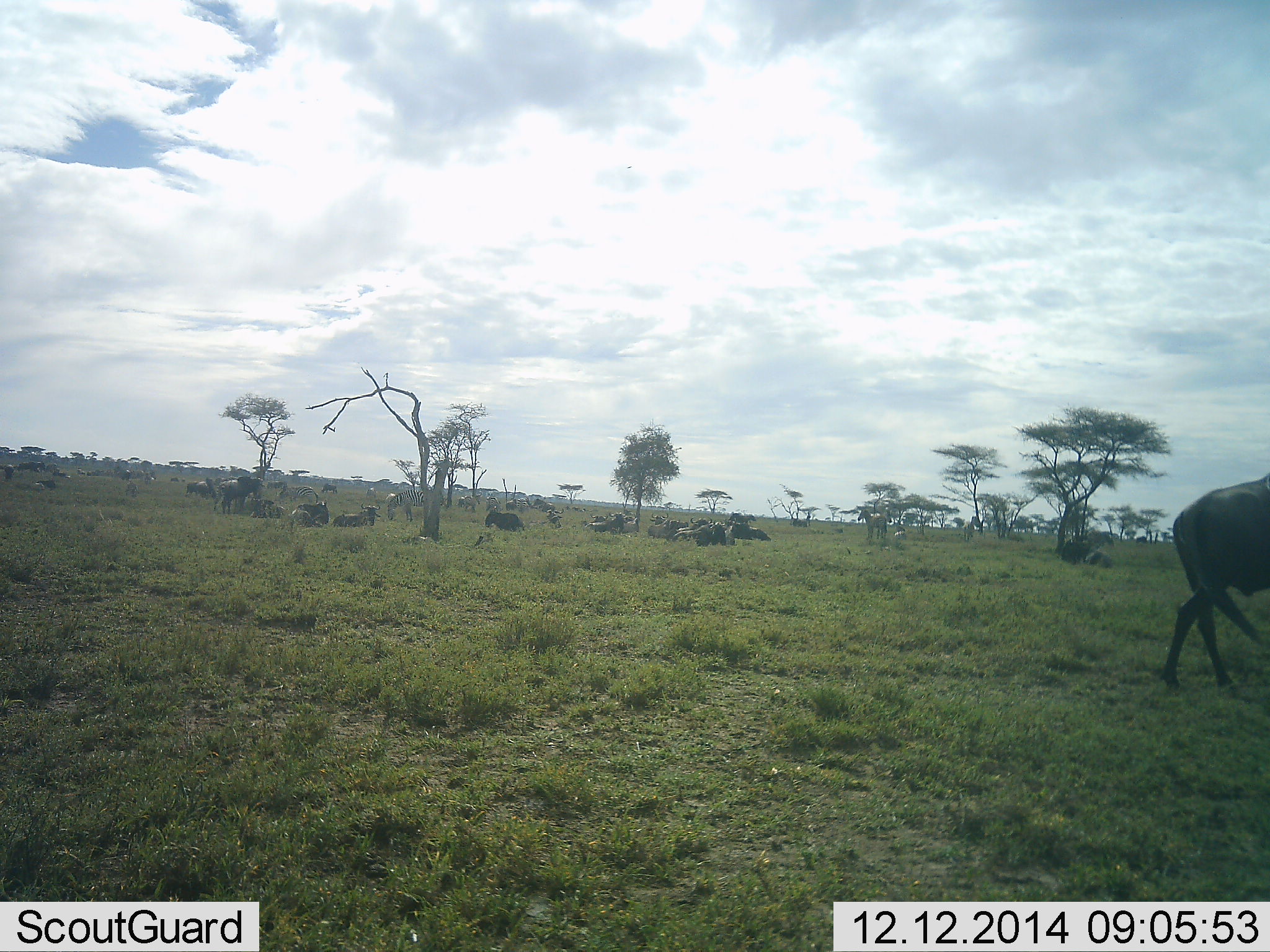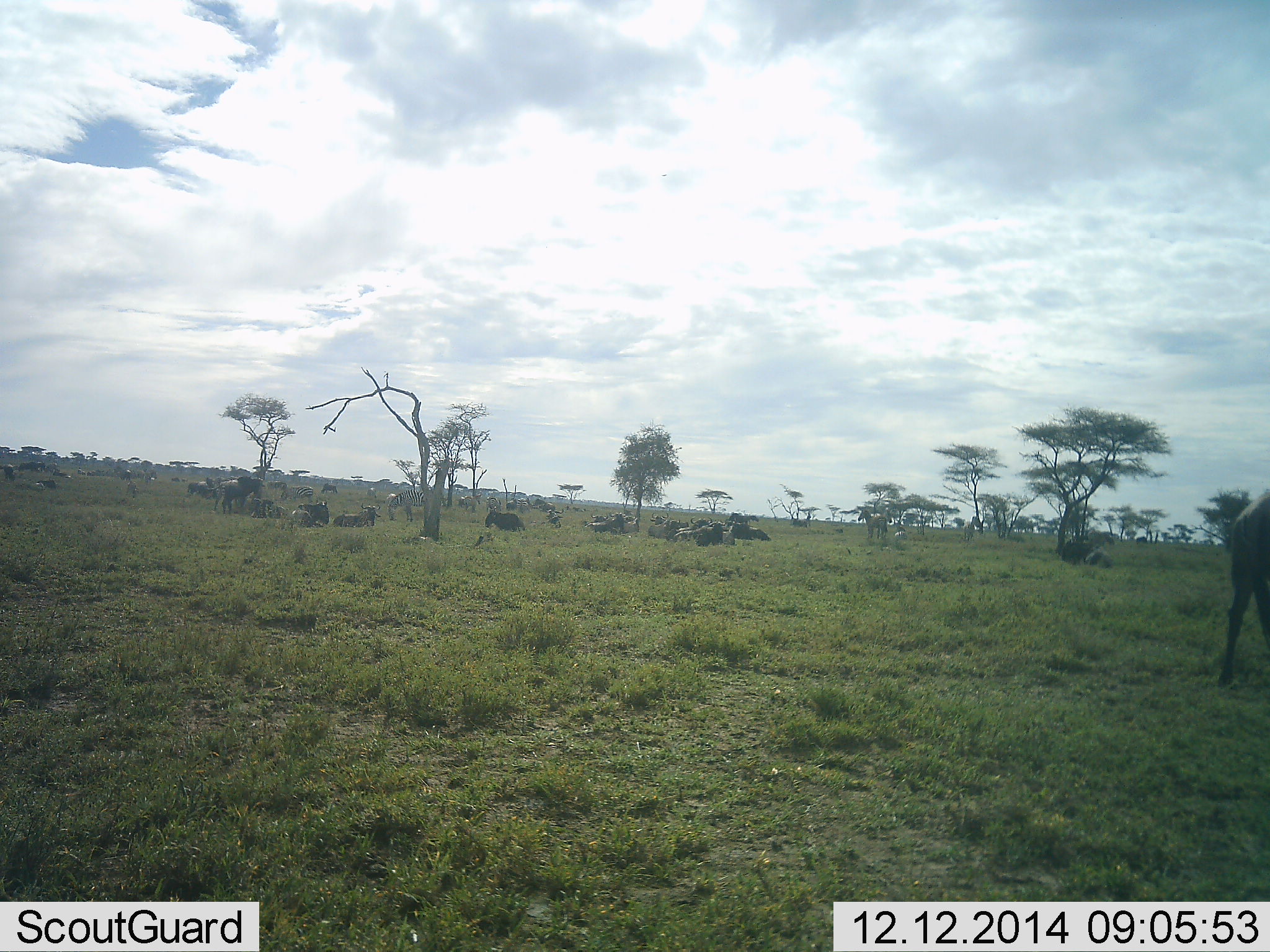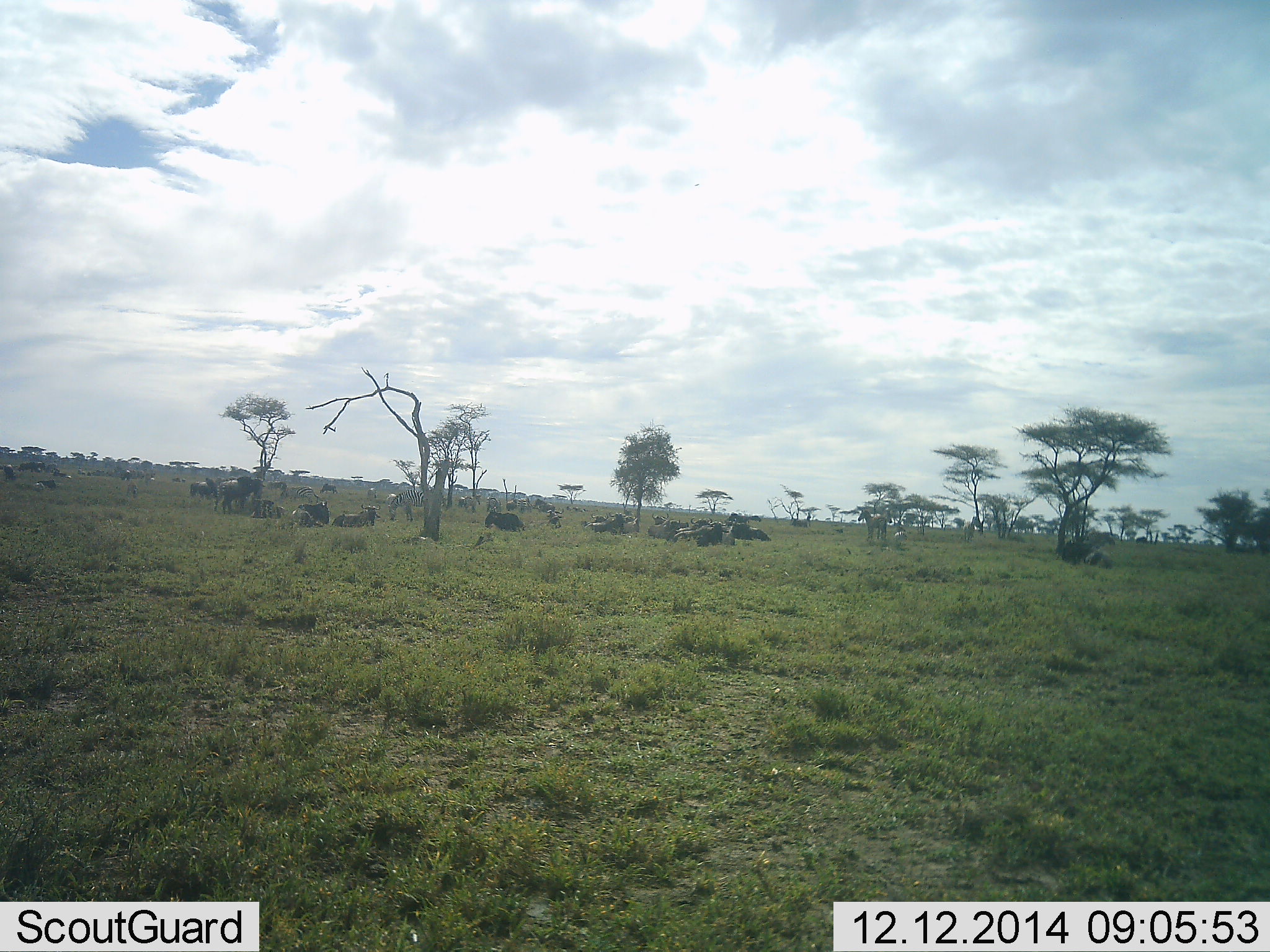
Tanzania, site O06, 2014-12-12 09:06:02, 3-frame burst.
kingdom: Animalia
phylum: Chordata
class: Mammalia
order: Artiodactyla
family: Bovidae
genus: Connochaetes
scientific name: Connochaetes taurinus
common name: blue wildebeest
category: wildebeest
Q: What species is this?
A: Wildebeest (blue wildebeest) (Connochaetes taurinus).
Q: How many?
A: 11-50.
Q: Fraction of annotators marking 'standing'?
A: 40%.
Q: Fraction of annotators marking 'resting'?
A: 80%.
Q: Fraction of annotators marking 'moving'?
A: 70%.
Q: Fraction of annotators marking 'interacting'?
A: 0%.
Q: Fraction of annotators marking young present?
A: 0%.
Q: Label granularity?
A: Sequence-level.